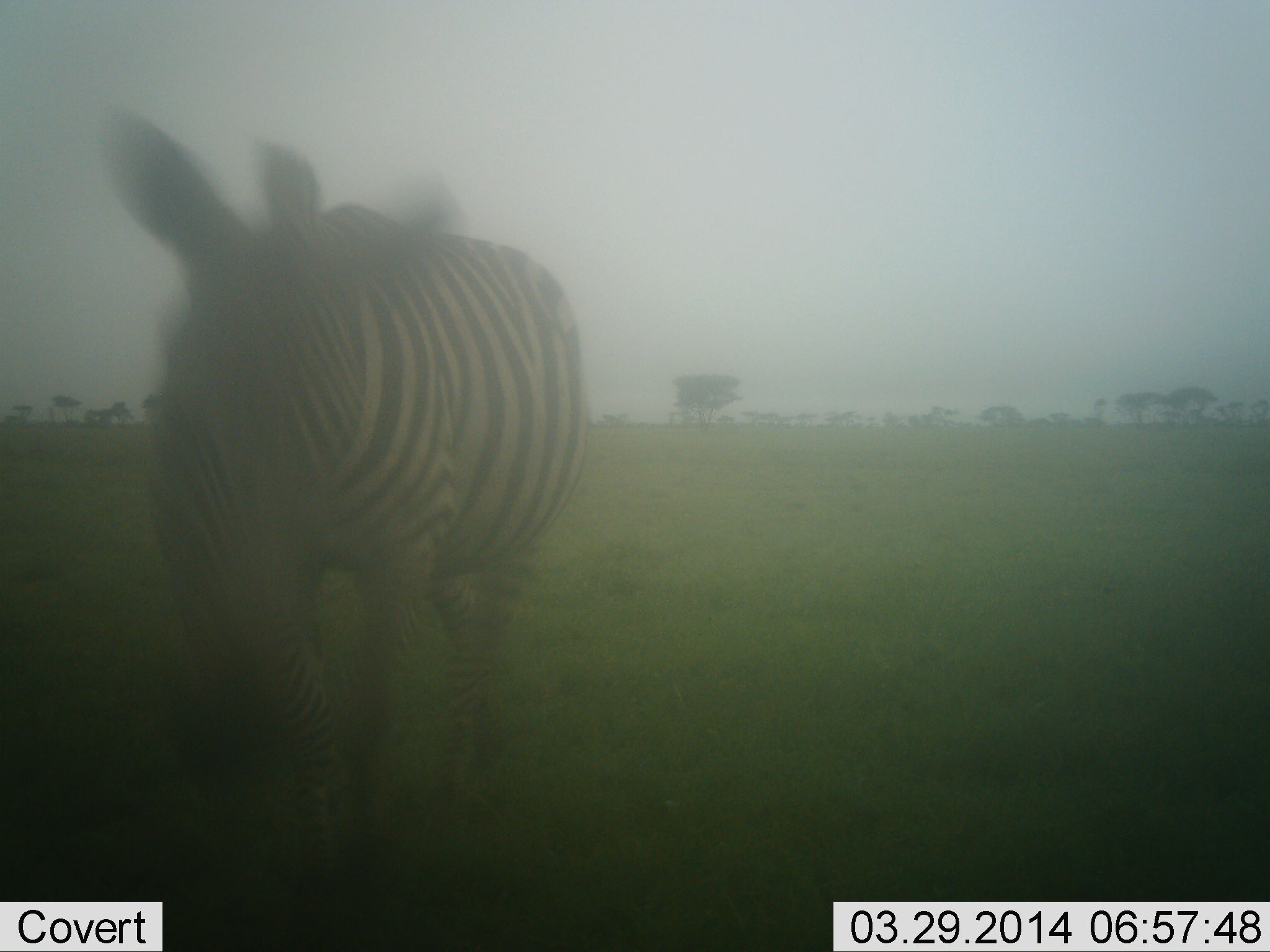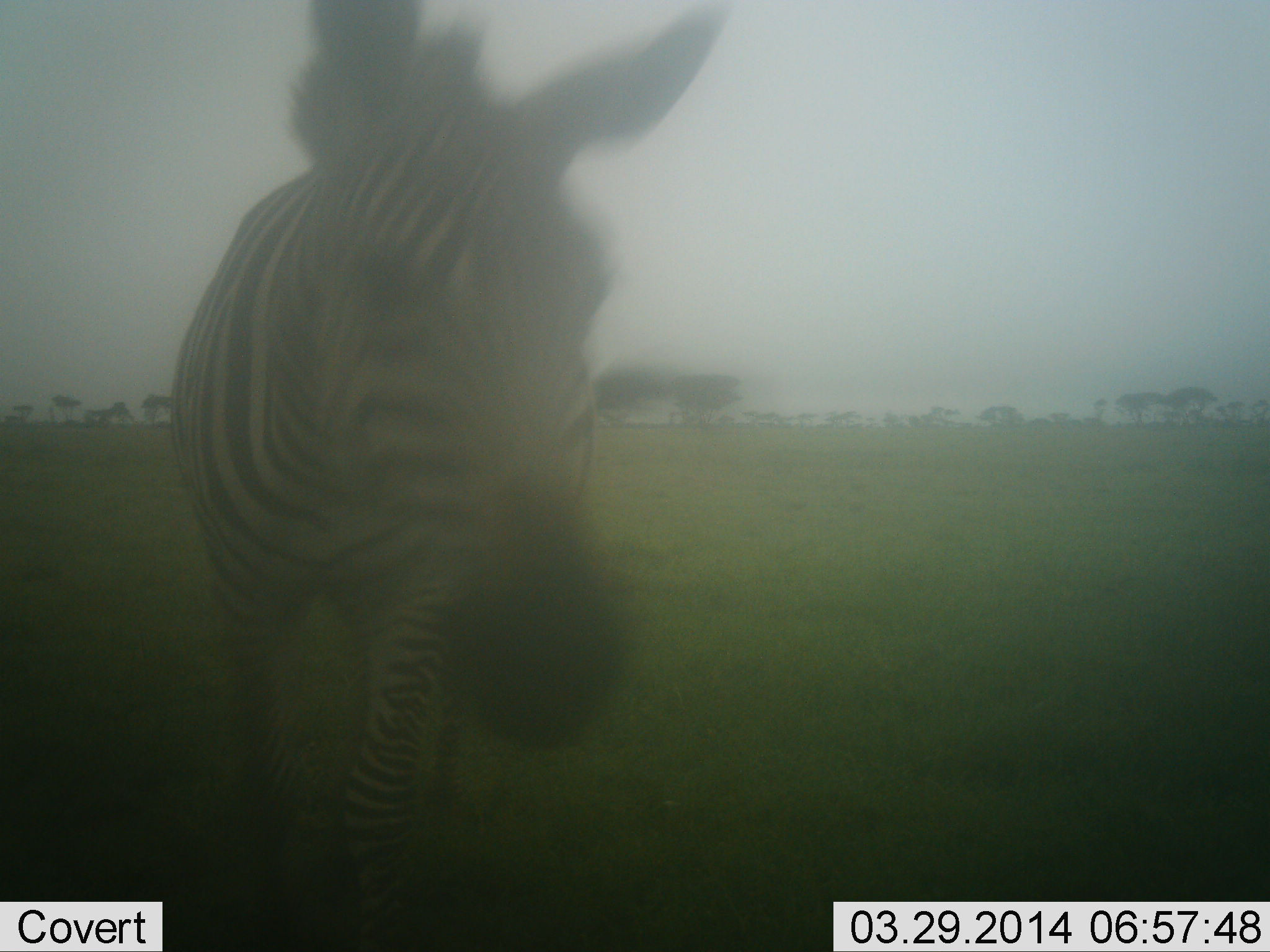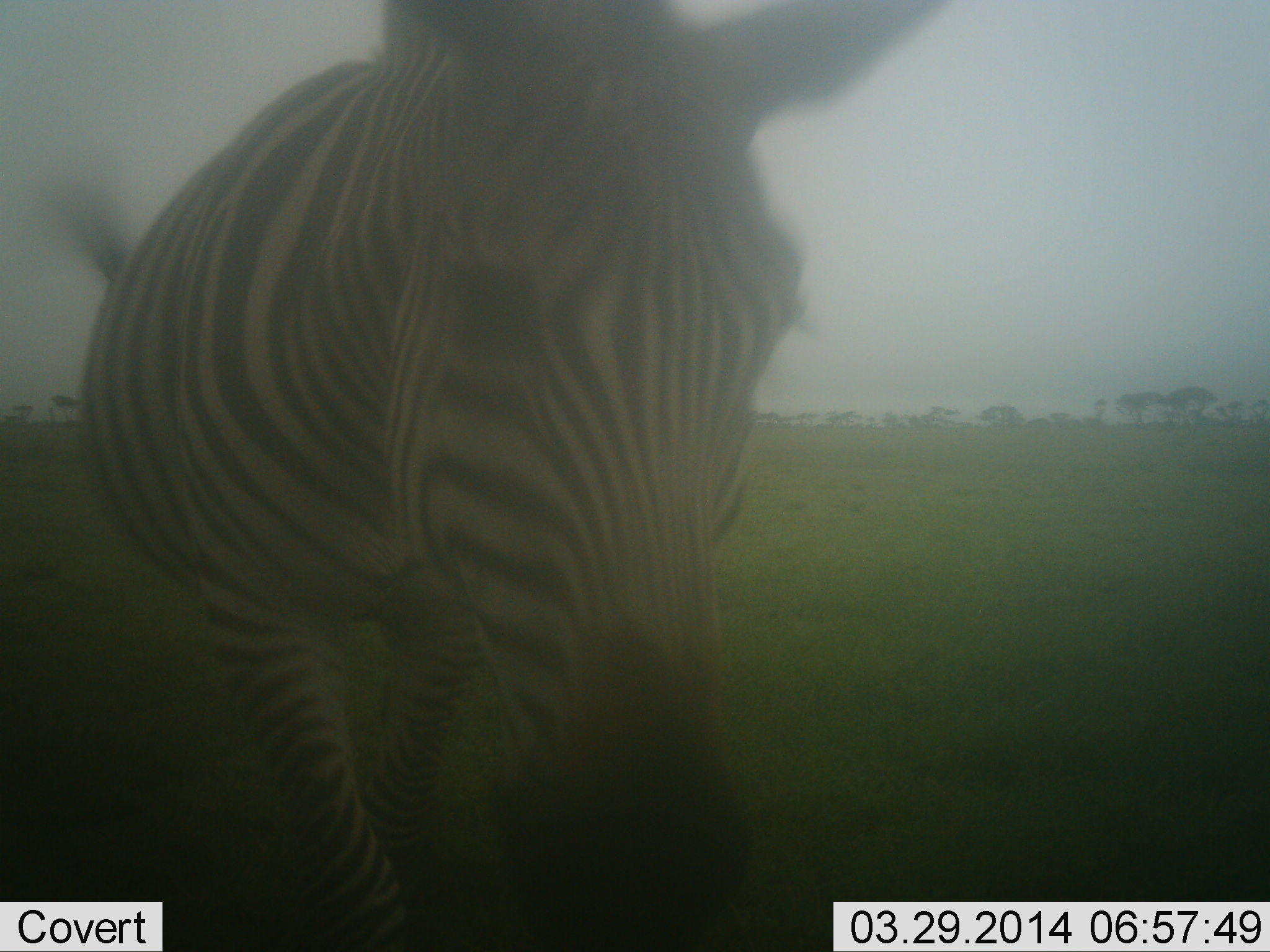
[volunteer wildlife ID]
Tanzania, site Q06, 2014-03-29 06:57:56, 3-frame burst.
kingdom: Animalia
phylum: Chordata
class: Mammalia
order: Perissodactyla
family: Equidae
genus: Equus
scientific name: Equus quagga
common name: plains zebra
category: zebra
Zebra (plains zebra) (Equus quagga), count 1. Behavior (volunteer vote fractions): standing 50%, resting 0%, moving 50%, interacting 10%. Young present (vote fraction): 0%. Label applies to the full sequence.